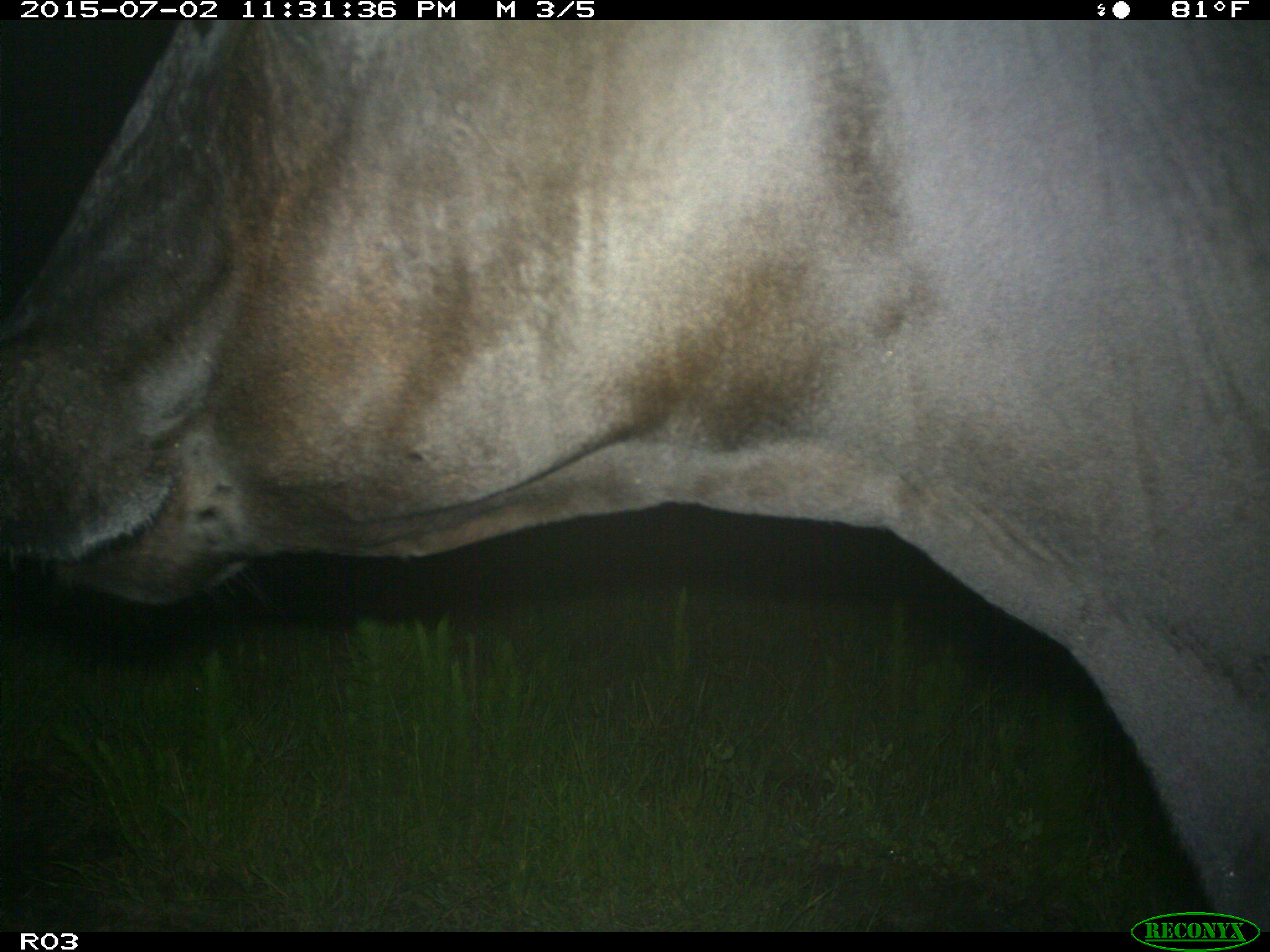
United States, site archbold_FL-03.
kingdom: Animalia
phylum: Chordata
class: Mammalia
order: Artiodactyla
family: Bovidae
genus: Bos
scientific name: Bos taurus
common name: domestic cow